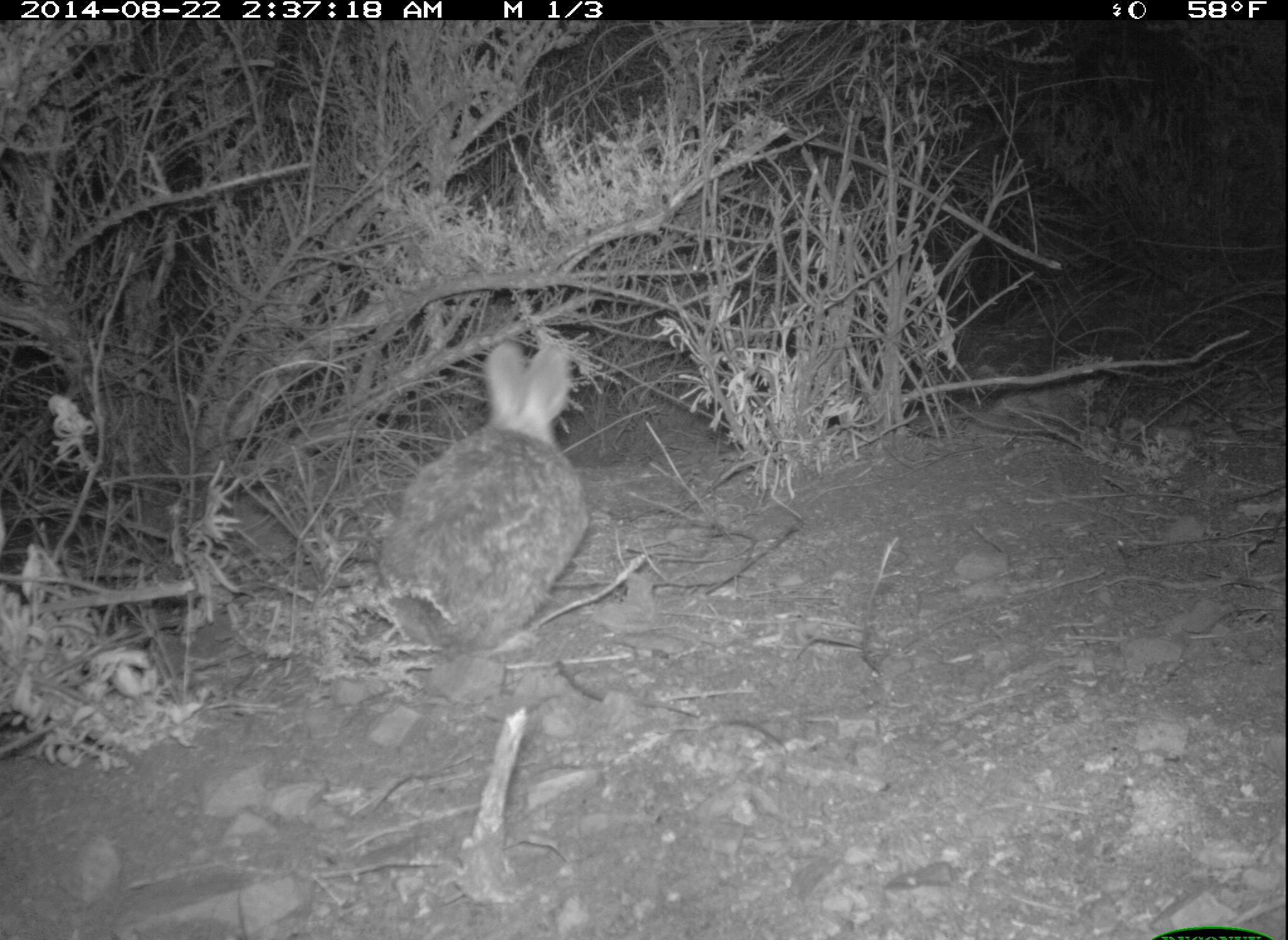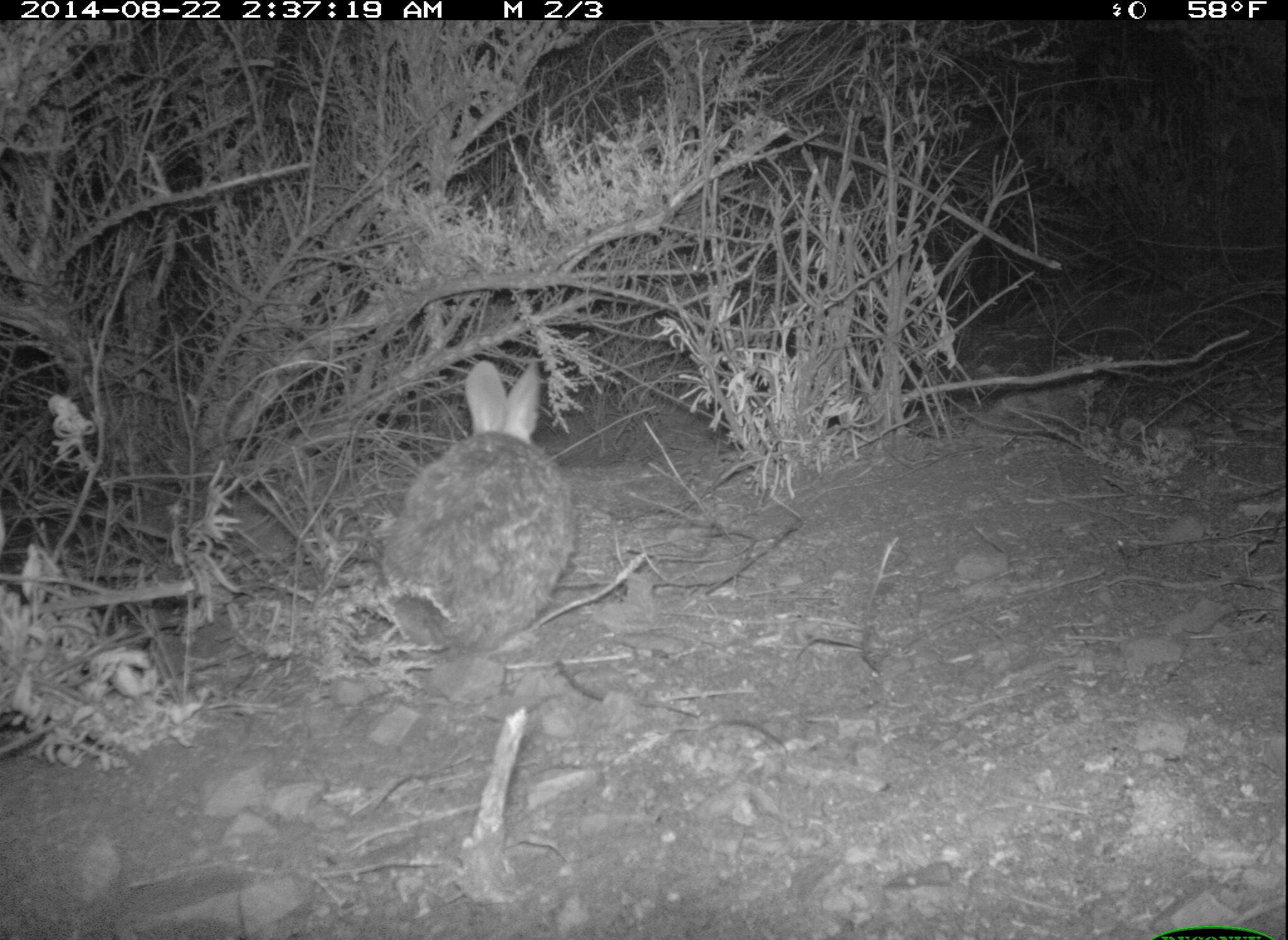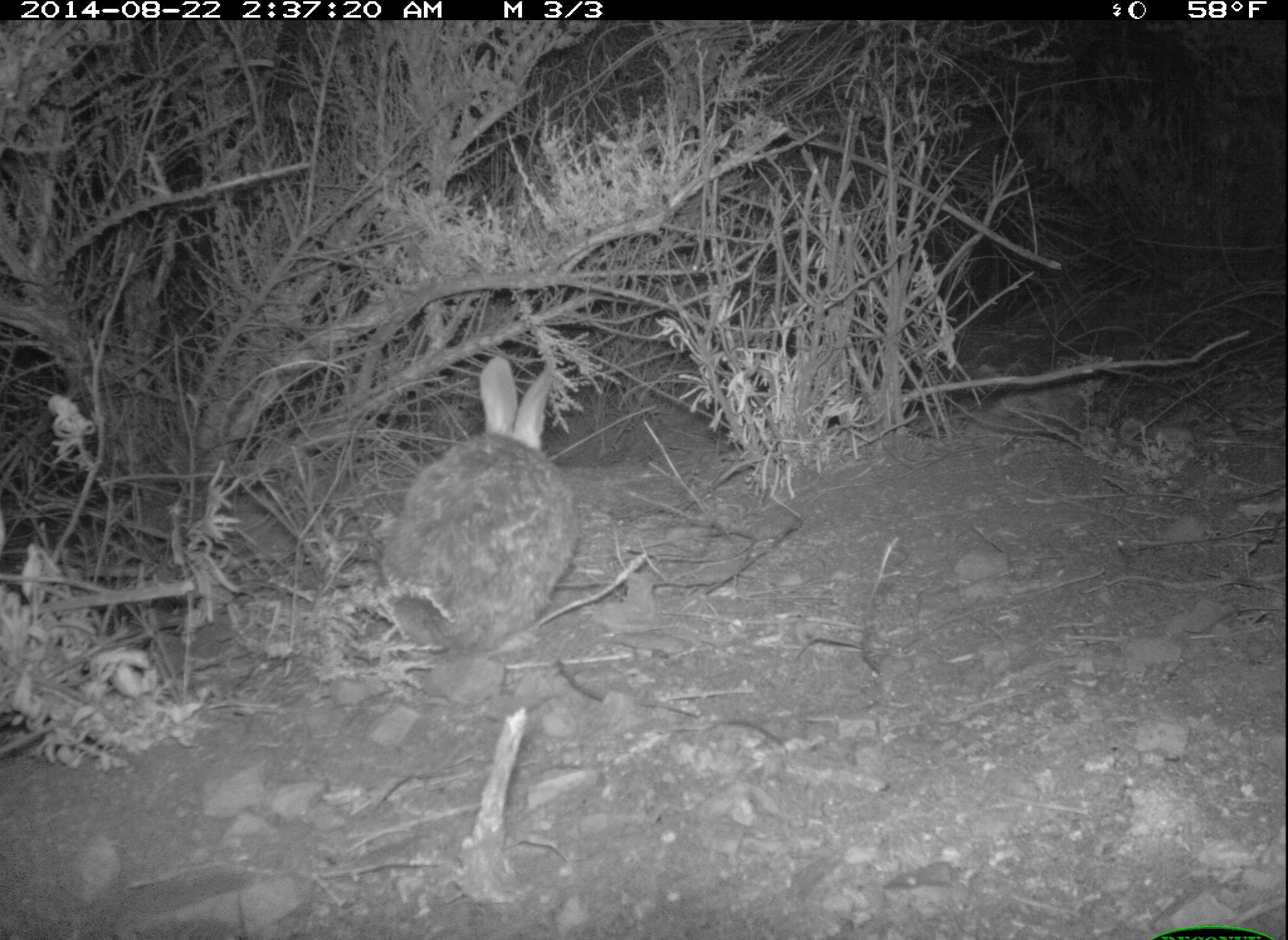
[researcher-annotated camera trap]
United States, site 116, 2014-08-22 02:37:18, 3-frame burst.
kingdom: Animalia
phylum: Chordata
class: Mammalia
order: Lagomorpha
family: Leporidae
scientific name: Leporidae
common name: rabbits and hares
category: rabbit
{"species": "rabbit (rabbits and hares) (Leporidae)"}